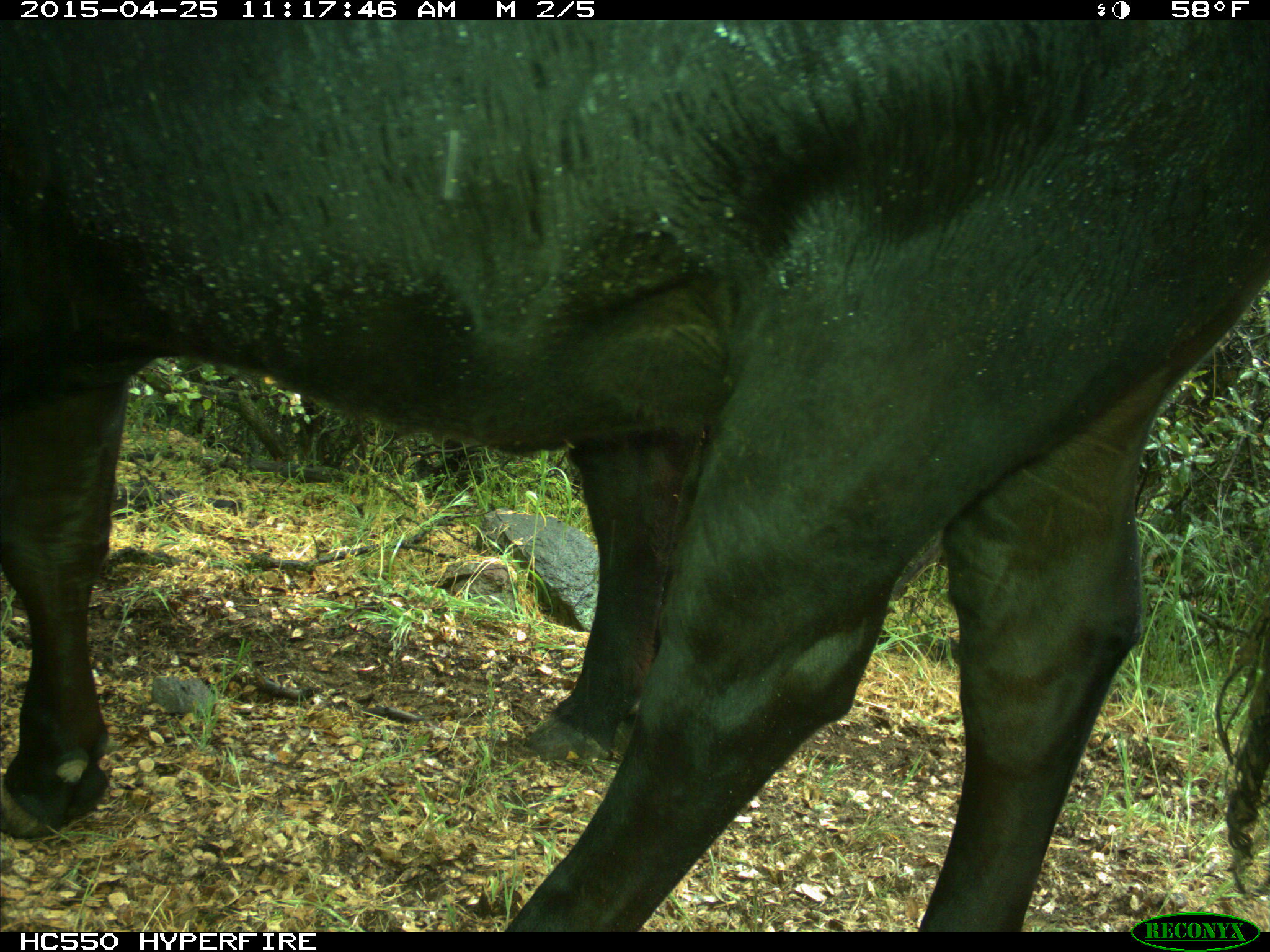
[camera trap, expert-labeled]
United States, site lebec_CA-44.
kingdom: Animalia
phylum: Chordata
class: Mammalia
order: Artiodactyla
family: Suidae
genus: Sus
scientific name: Sus scrofa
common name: wild boar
Sus scrofa (wild boar).